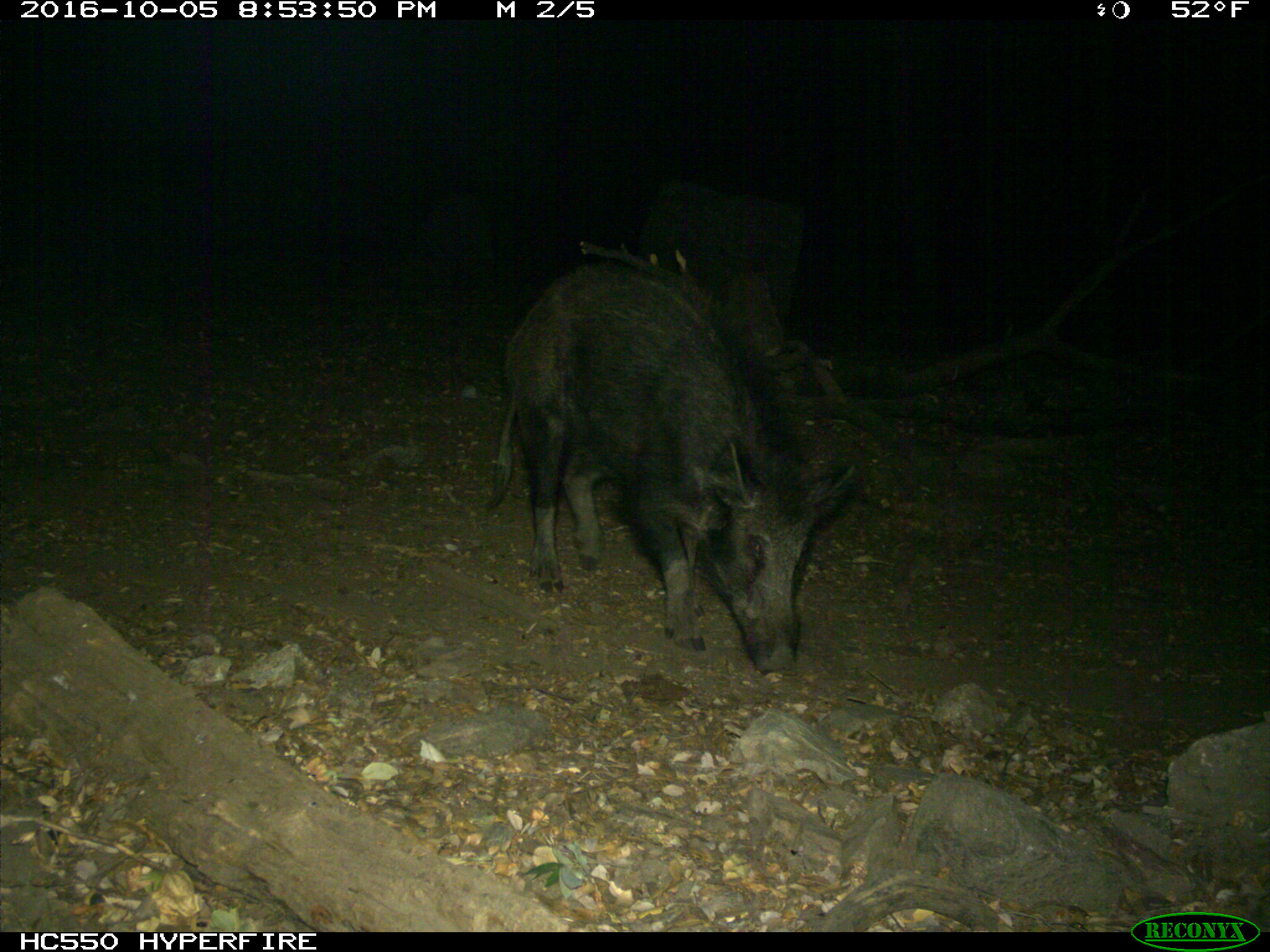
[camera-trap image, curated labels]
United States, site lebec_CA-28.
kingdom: Animalia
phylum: Chordata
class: Mammalia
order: Artiodactyla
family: Suidae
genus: Sus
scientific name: Sus scrofa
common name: wild boar